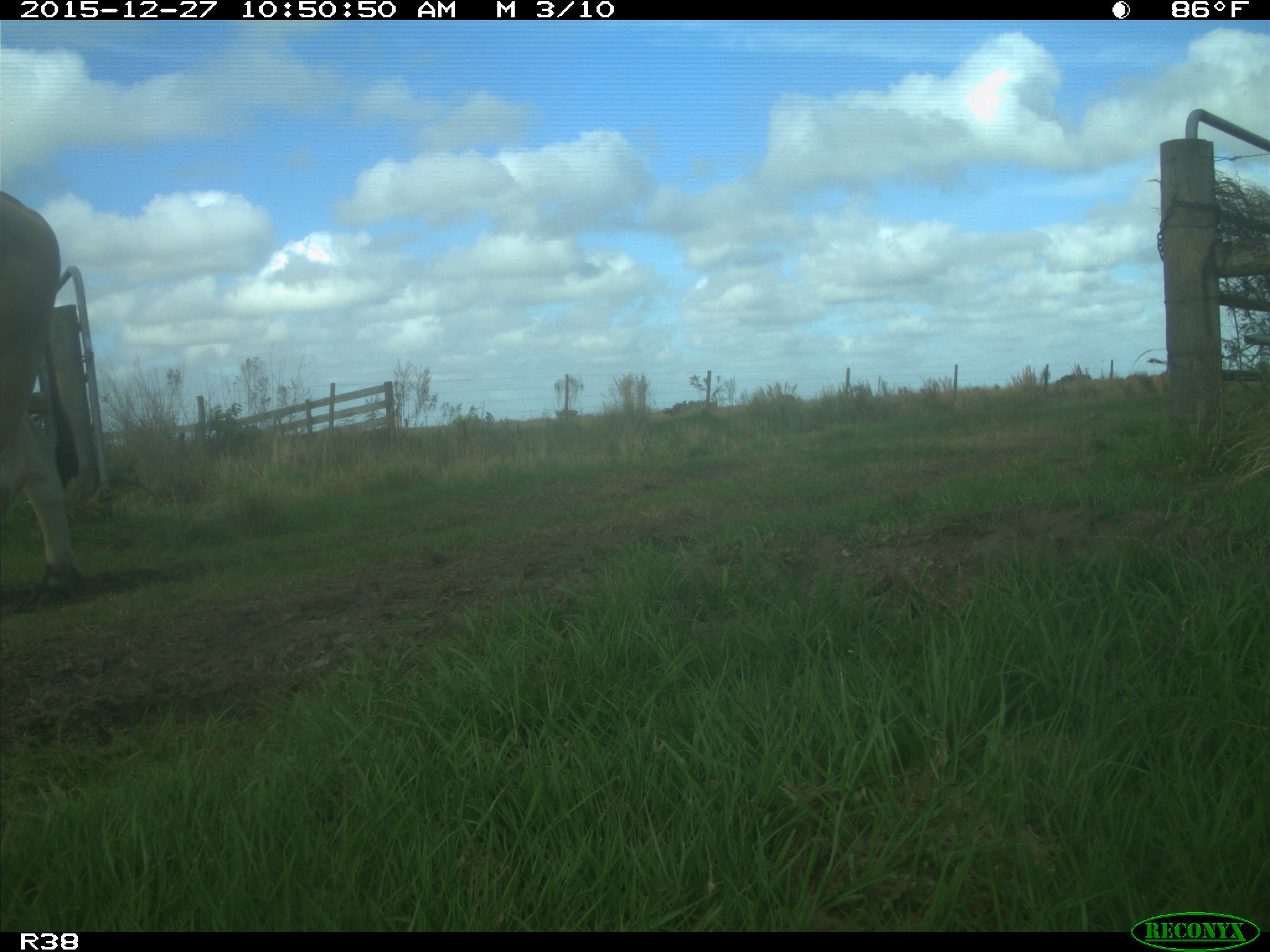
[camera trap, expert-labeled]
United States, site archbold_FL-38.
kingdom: Animalia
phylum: Chordata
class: Mammalia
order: Artiodactyla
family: Bovidae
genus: Bos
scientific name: Bos taurus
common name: domestic cow